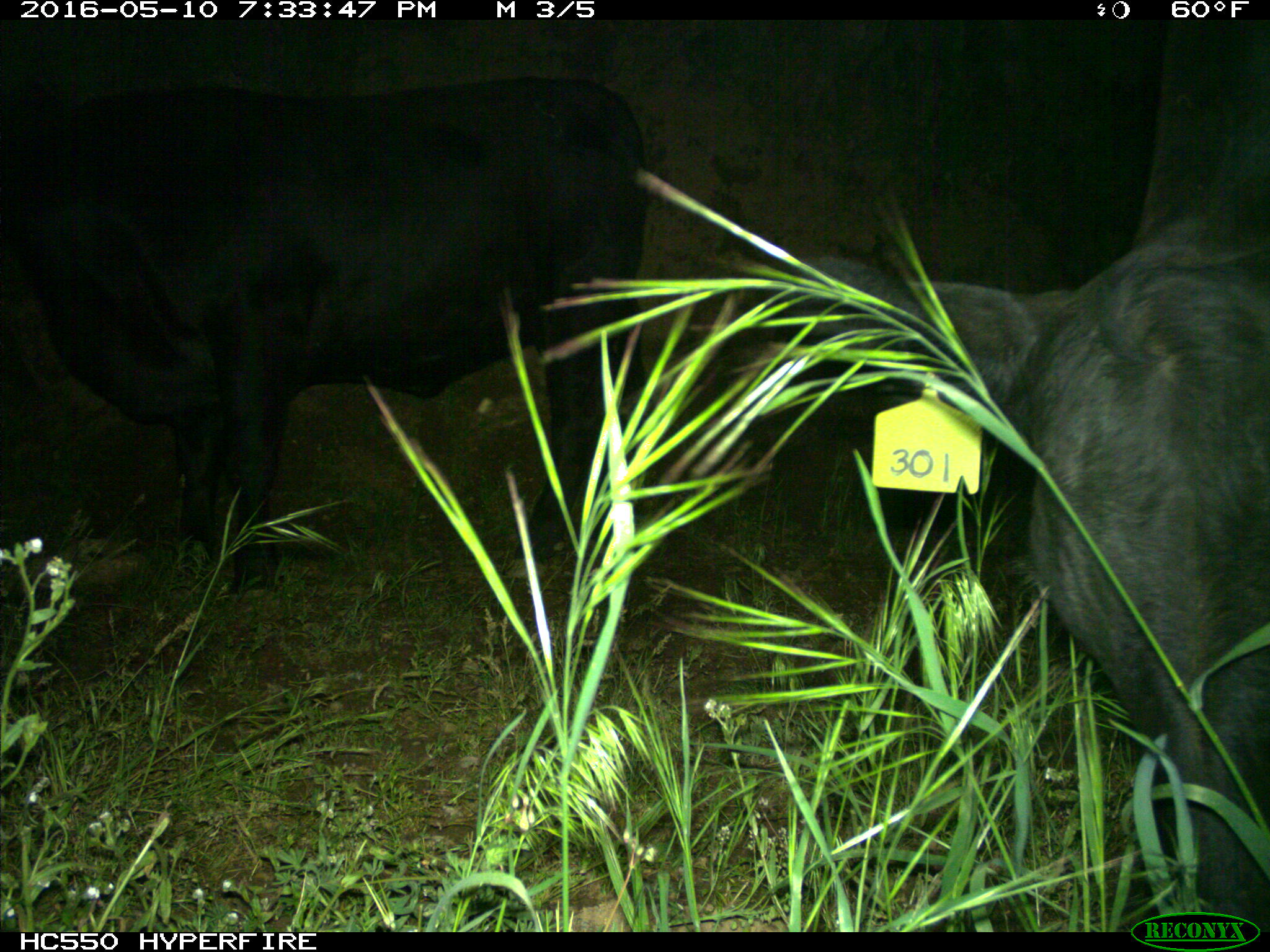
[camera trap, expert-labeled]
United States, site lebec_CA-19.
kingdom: Animalia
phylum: Chordata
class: Mammalia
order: Artiodactyla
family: Bovidae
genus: Bos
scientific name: Bos taurus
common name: domestic cow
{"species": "Bos taurus (domestic cow)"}